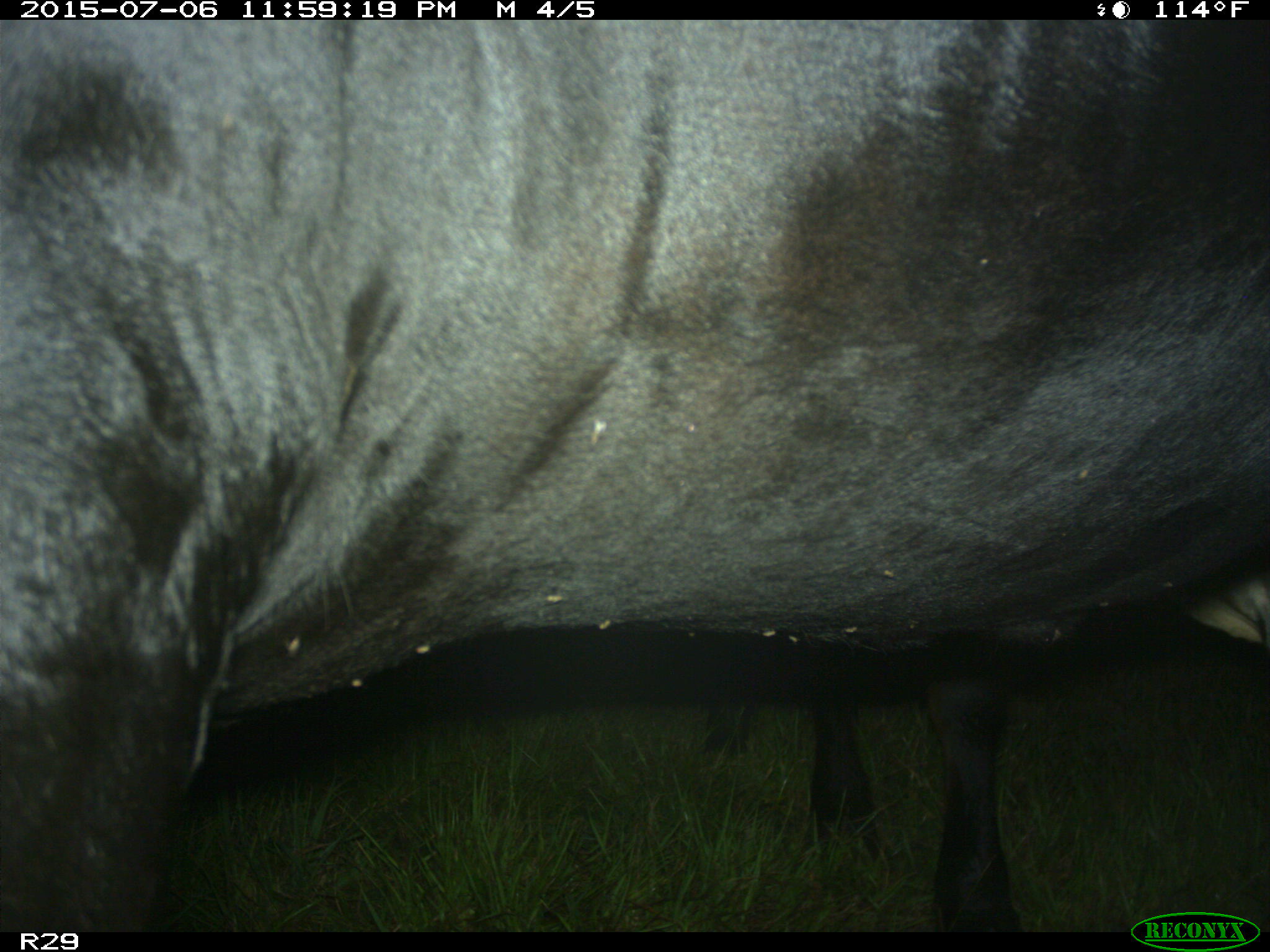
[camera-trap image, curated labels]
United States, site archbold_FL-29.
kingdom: Animalia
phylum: Chordata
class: Mammalia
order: Artiodactyla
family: Bovidae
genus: Bos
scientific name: Bos taurus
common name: domestic cow